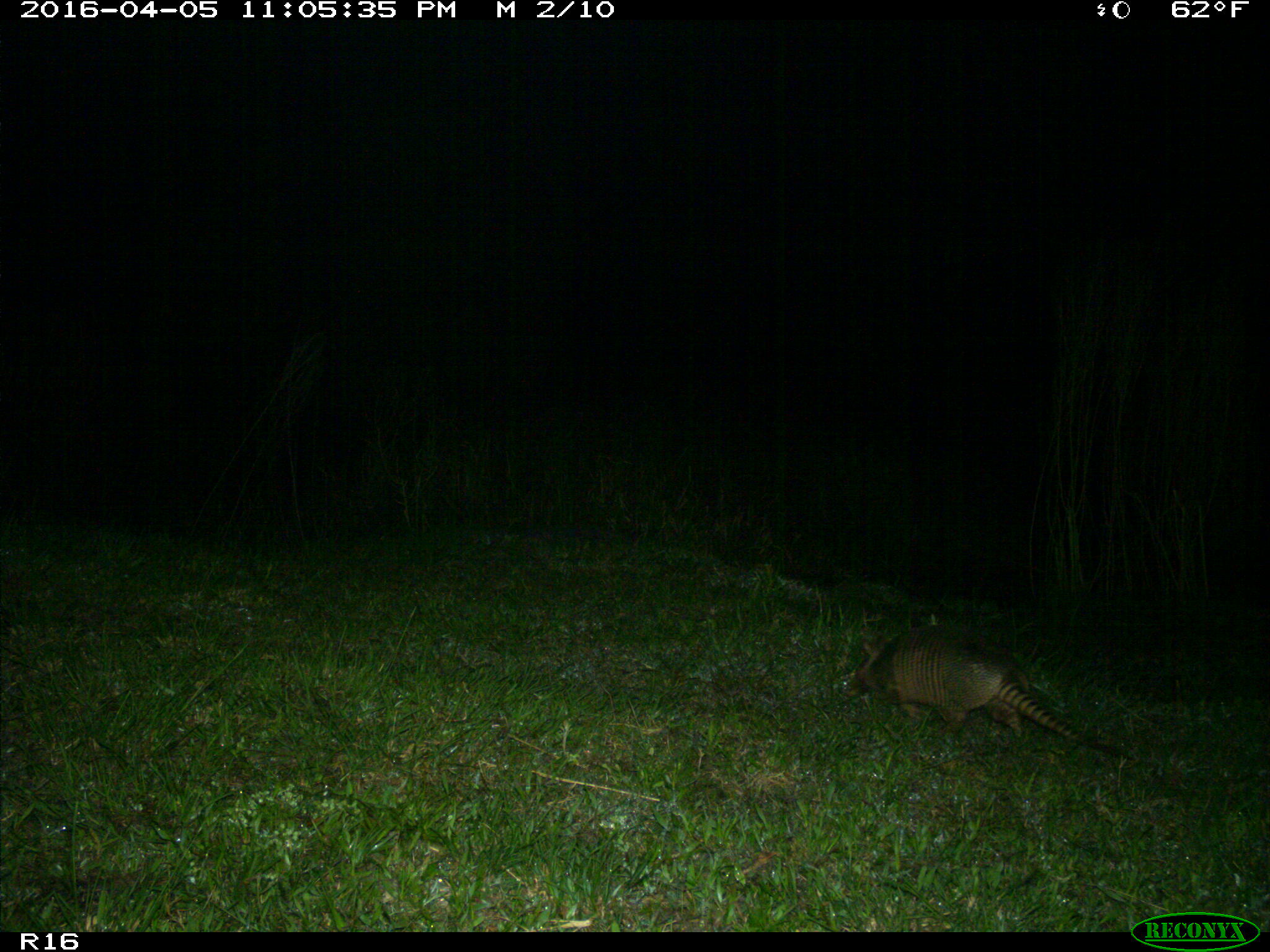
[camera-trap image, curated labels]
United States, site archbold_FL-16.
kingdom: Animalia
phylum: Chordata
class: Mammalia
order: Cingulata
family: Dasypodidae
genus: Dasypus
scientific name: Dasypus novemcinctus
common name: nine-banded armadillo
Dasypus novemcinctus (nine-banded armadillo).